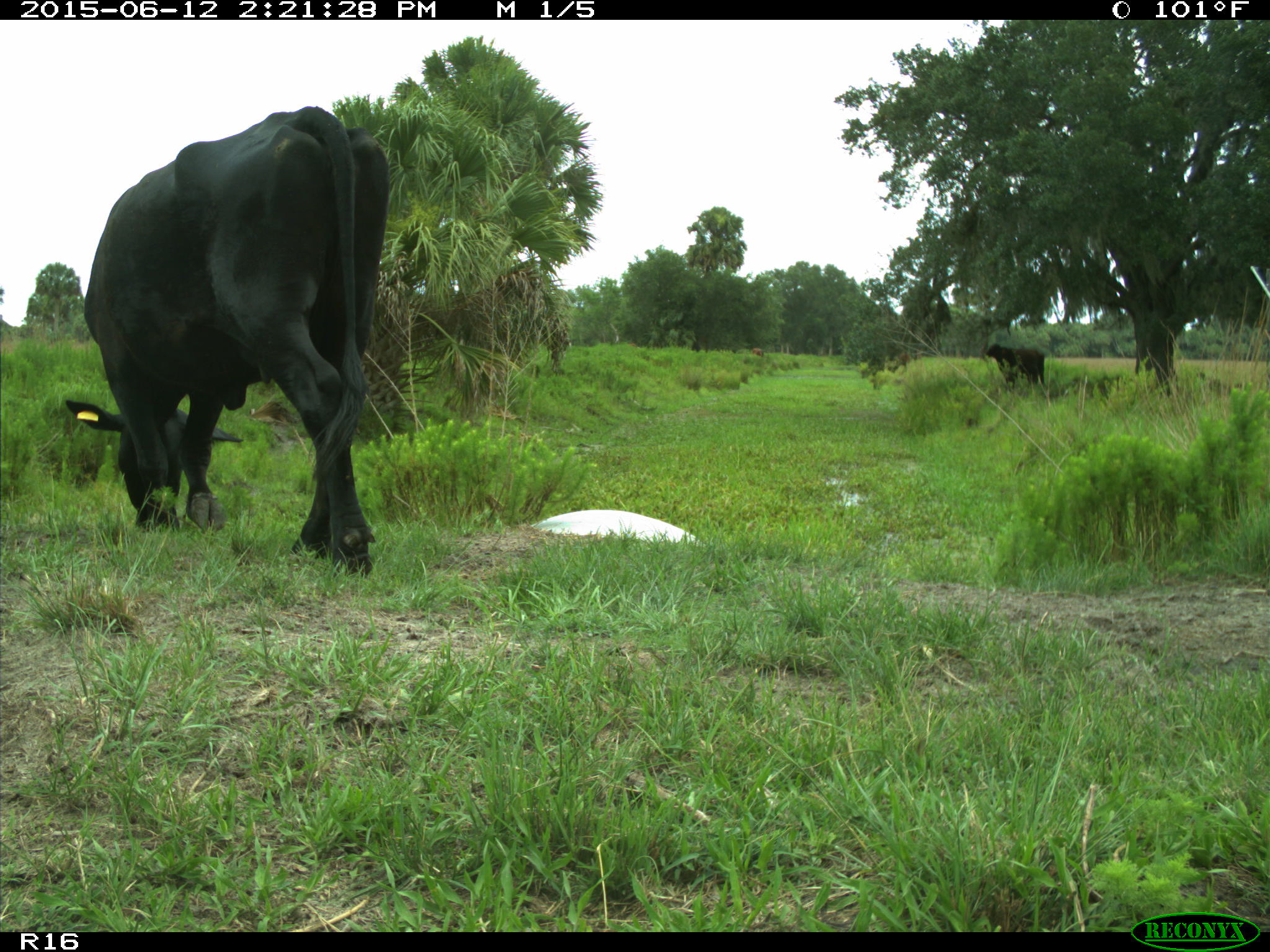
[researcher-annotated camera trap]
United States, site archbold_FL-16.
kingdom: Animalia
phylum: Chordata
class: Mammalia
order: Artiodactyla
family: Bovidae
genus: Bos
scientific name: Bos taurus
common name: domestic cow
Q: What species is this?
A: Bos taurus (domestic cow).